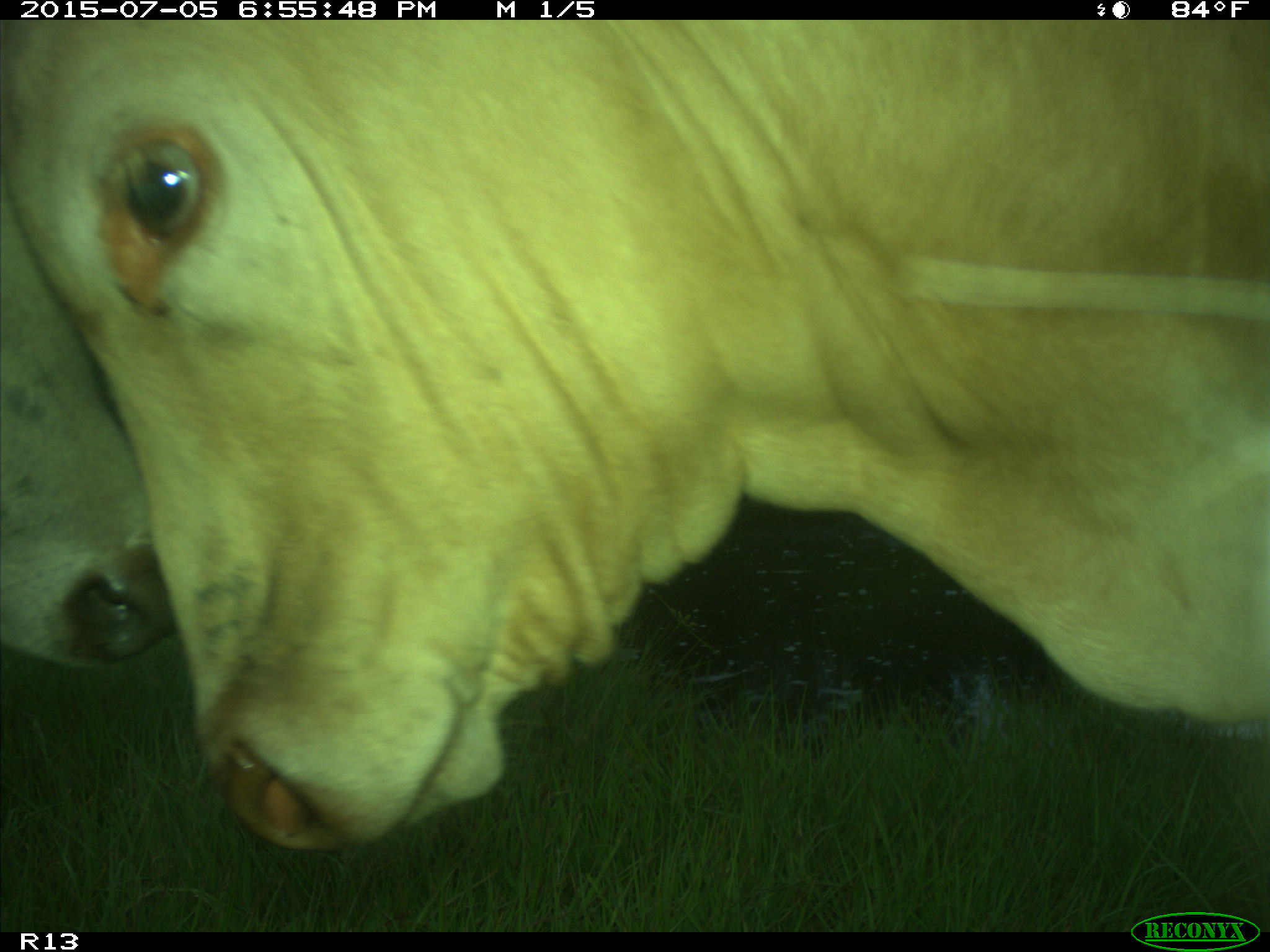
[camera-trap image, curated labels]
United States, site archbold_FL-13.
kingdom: Animalia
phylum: Chordata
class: Mammalia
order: Artiodactyla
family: Bovidae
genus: Bos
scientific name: Bos taurus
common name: domestic cow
Bos taurus (domestic cow).